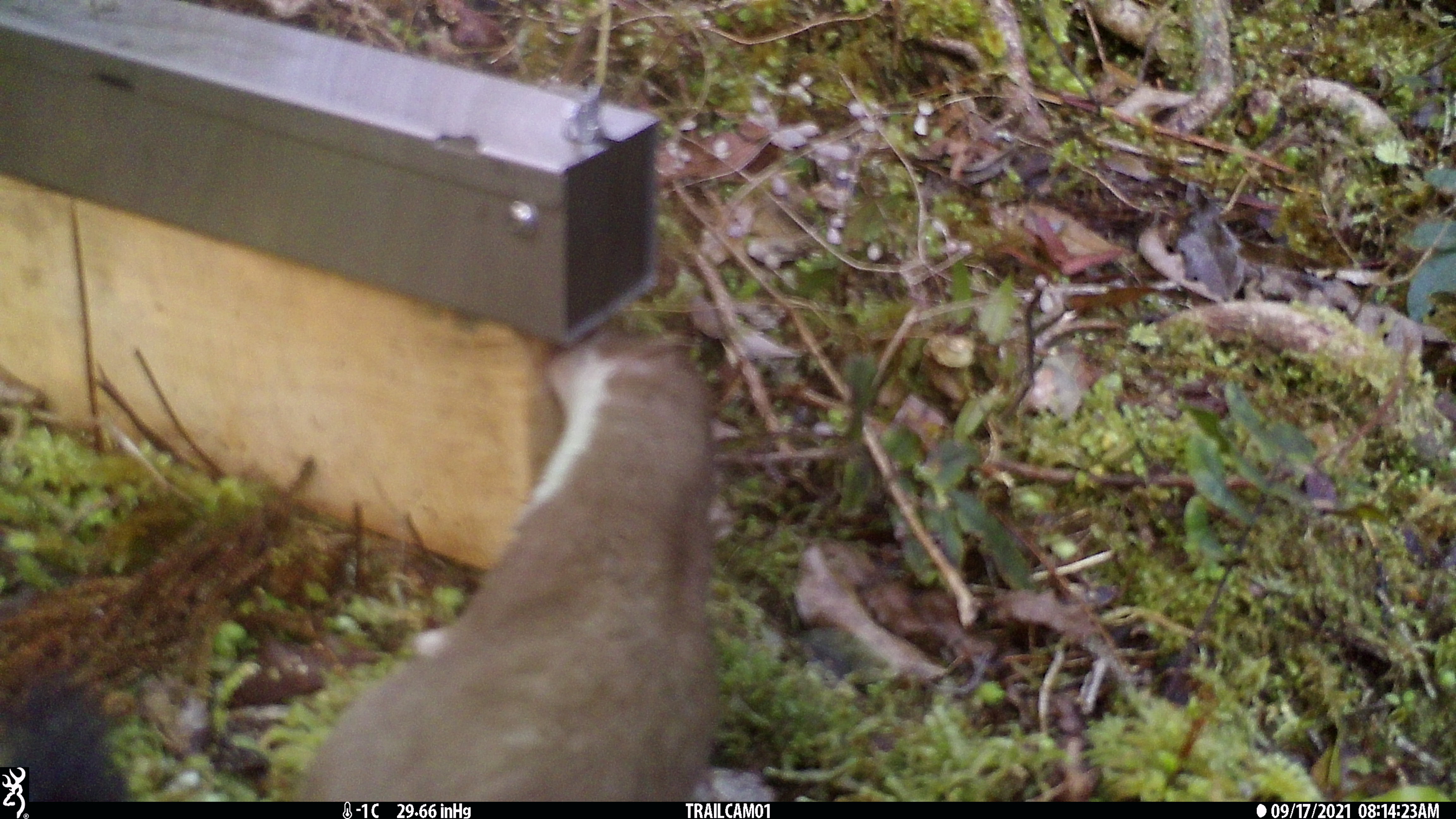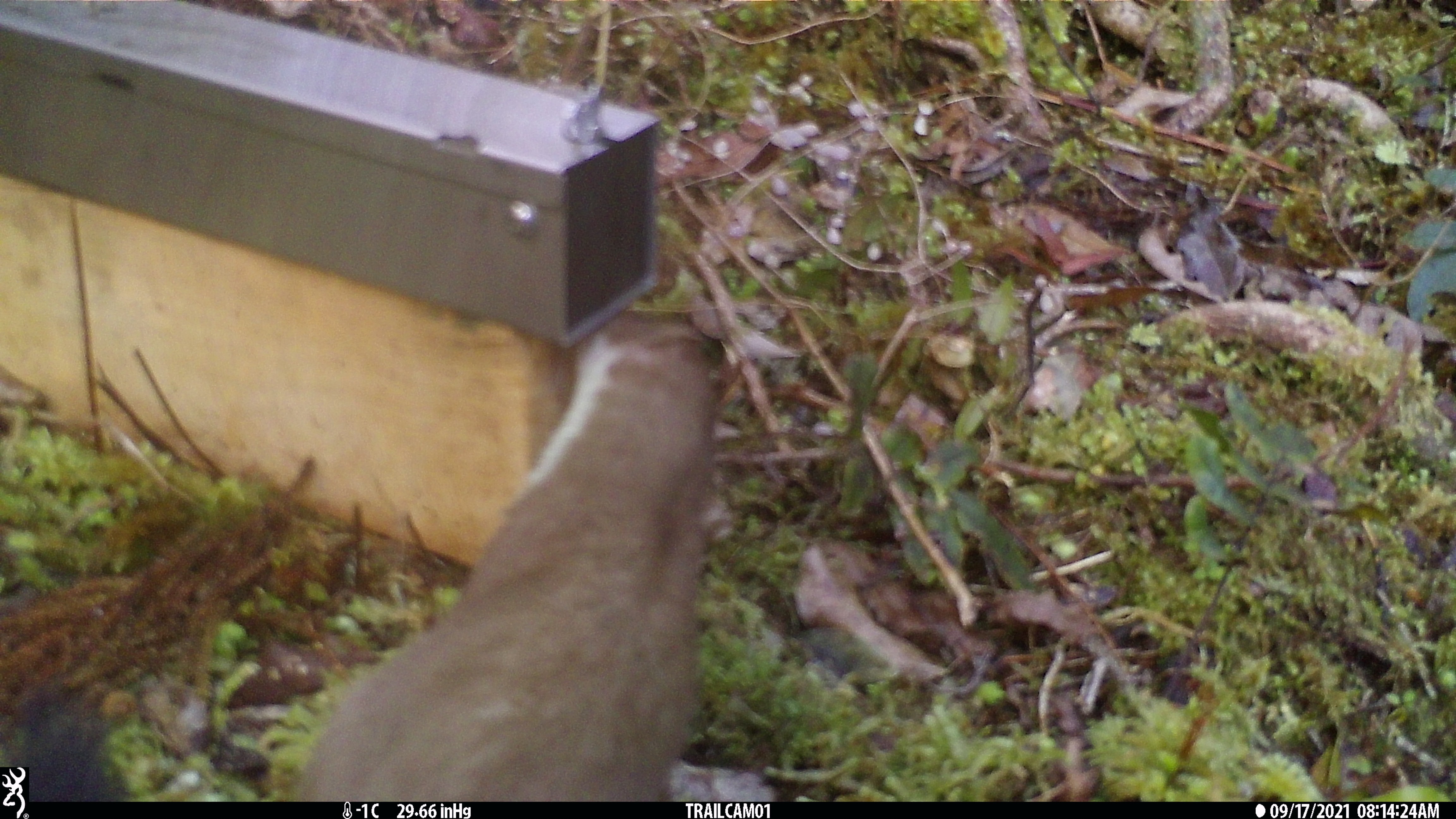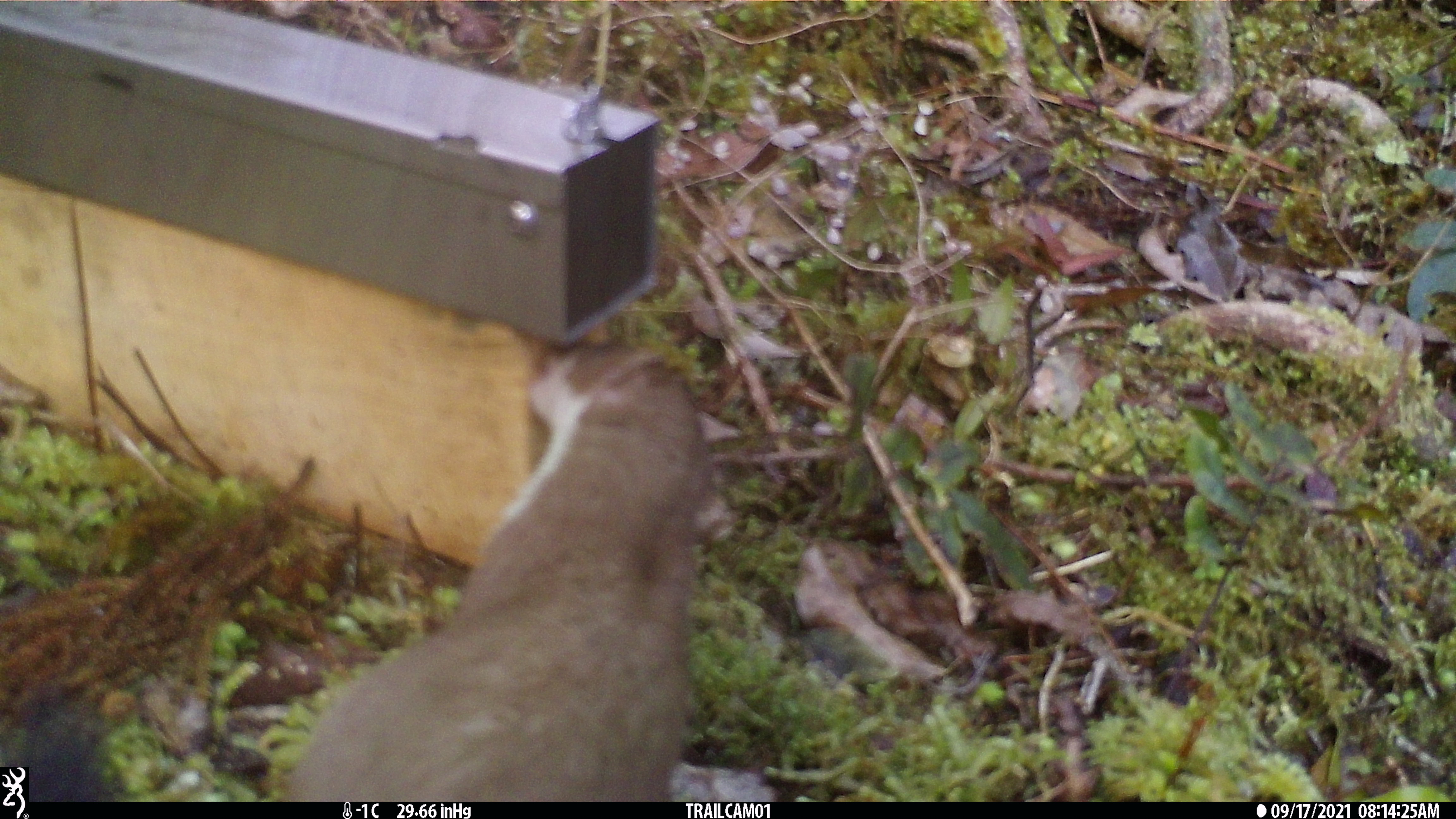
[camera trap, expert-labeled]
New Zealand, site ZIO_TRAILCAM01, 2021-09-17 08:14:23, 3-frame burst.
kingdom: Animalia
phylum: Chordata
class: Mammalia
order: Carnivora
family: Mustelidae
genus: Mustela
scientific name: Mustela erminea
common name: stoat